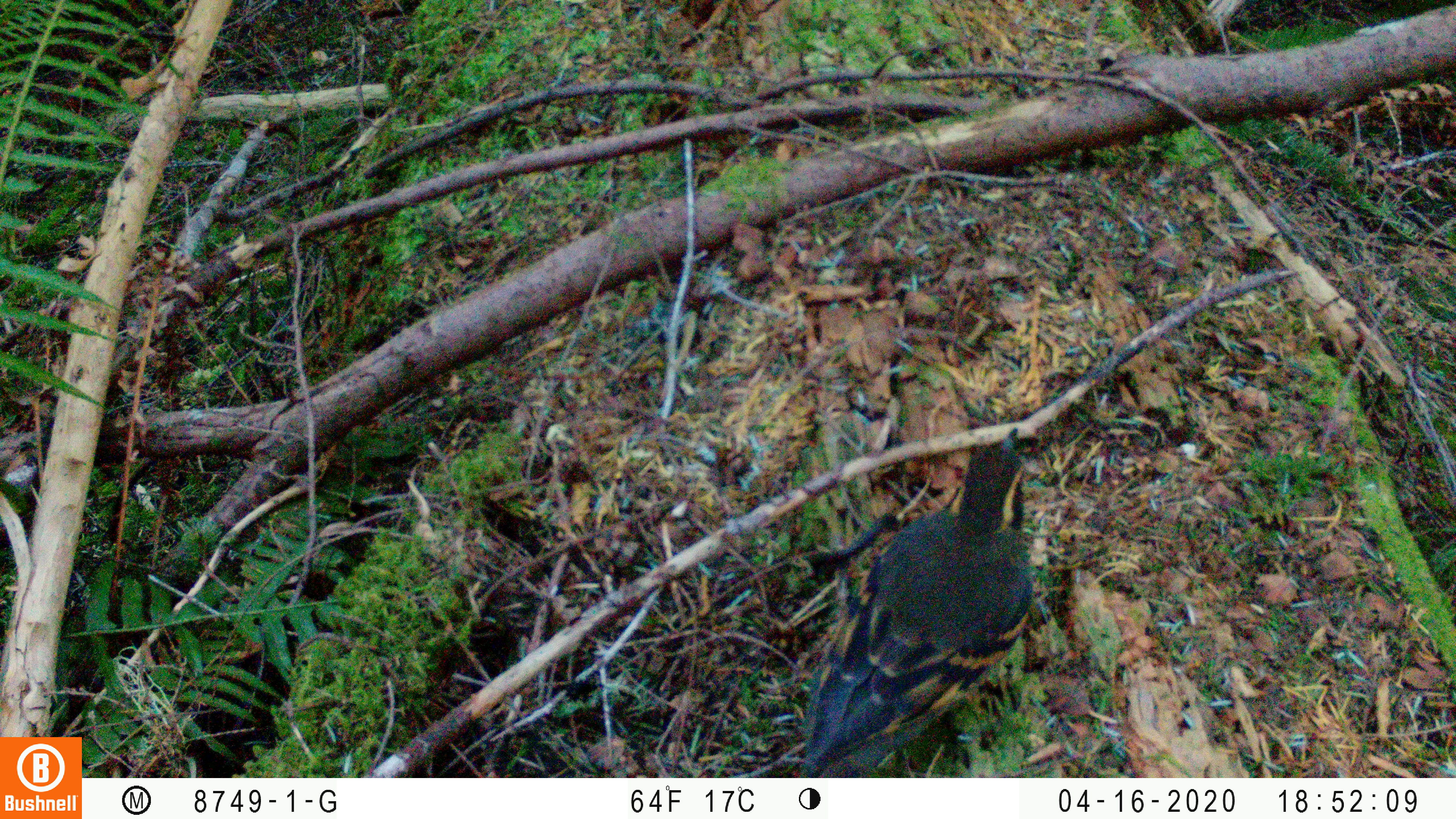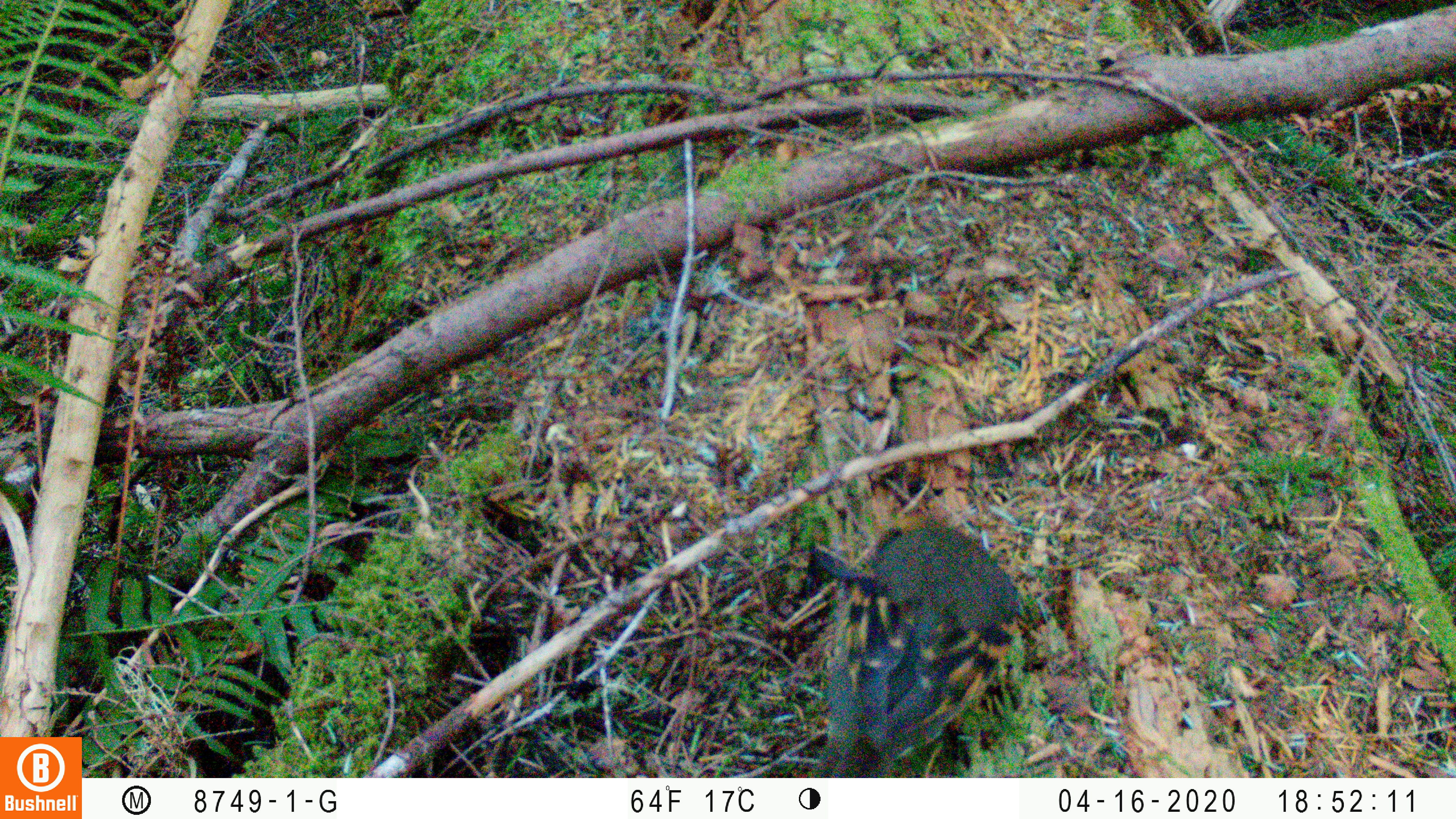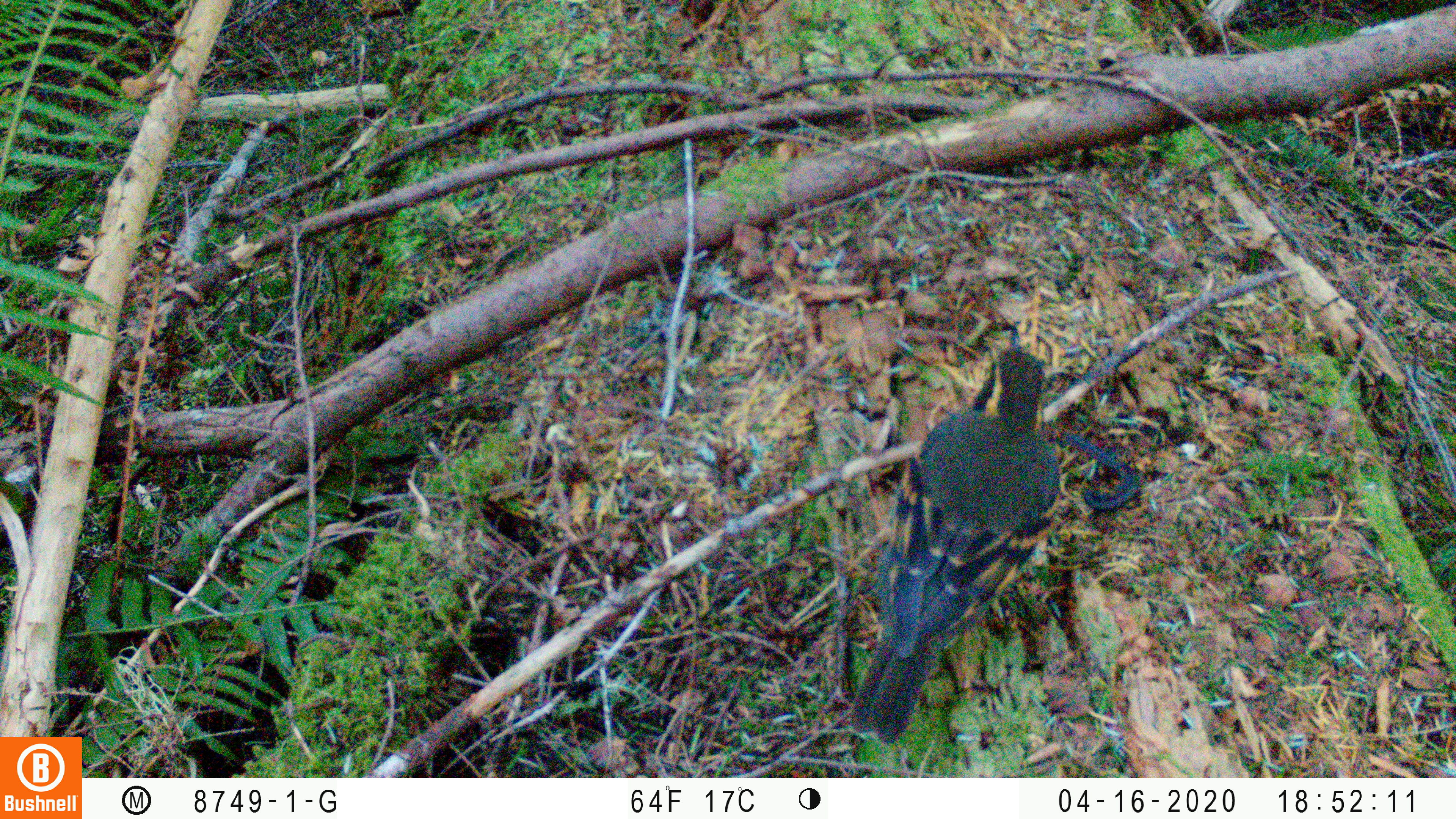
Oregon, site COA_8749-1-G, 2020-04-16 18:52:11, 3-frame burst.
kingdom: Animalia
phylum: Chordata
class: Aves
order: Passeriformes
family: Turdidae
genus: Ixoreus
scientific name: Ixoreus naevius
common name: varied thrush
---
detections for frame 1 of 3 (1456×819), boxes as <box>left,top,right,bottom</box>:
varied thrush: <box>802,423,1047,772</box>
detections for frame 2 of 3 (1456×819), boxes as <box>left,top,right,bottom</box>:
varied thrush: <box>809,520,1027,773</box>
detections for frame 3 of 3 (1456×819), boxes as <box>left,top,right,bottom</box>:
varied thrush: <box>855,341,1066,743</box>; <box>1065,427,1145,510</box>